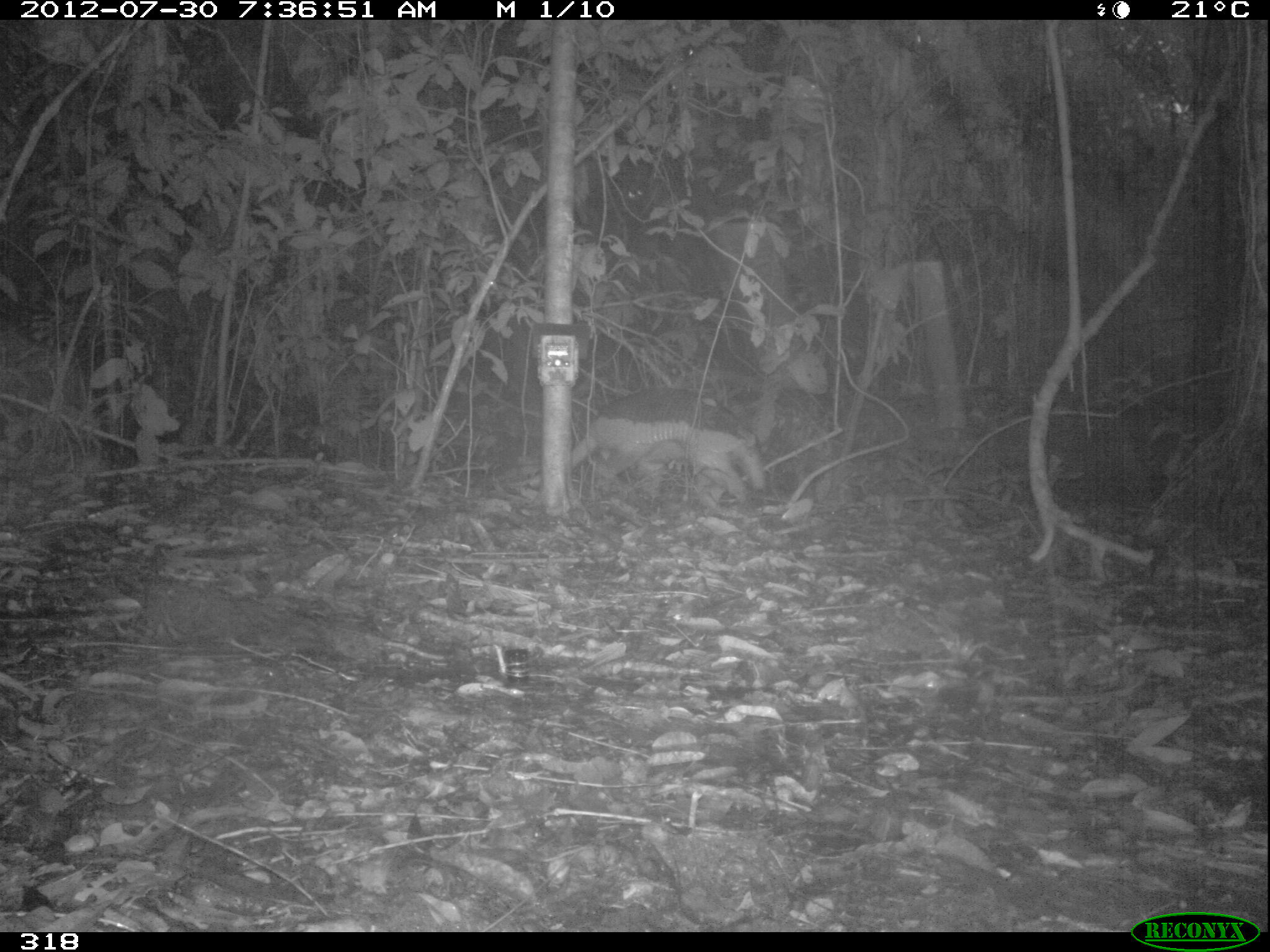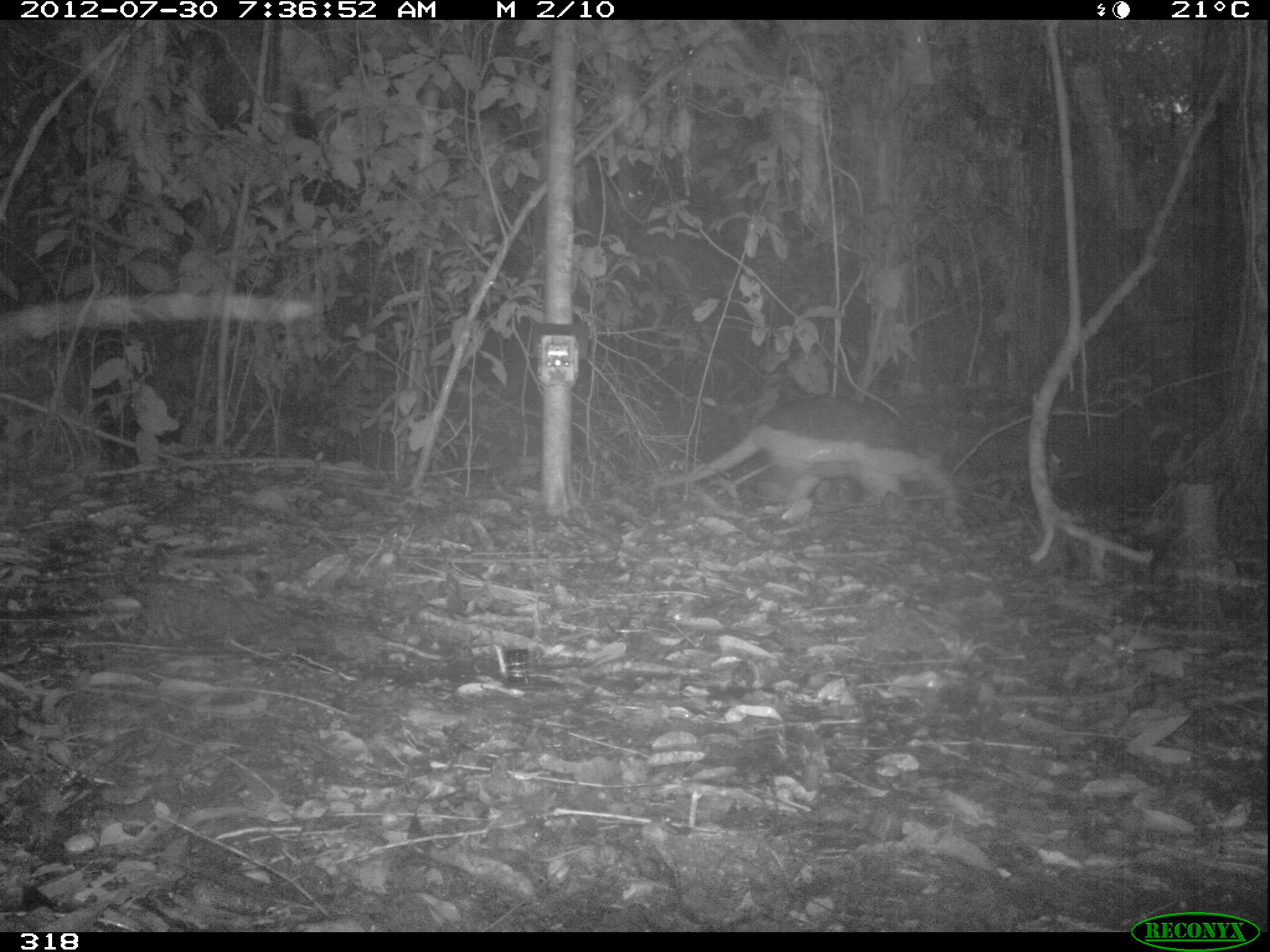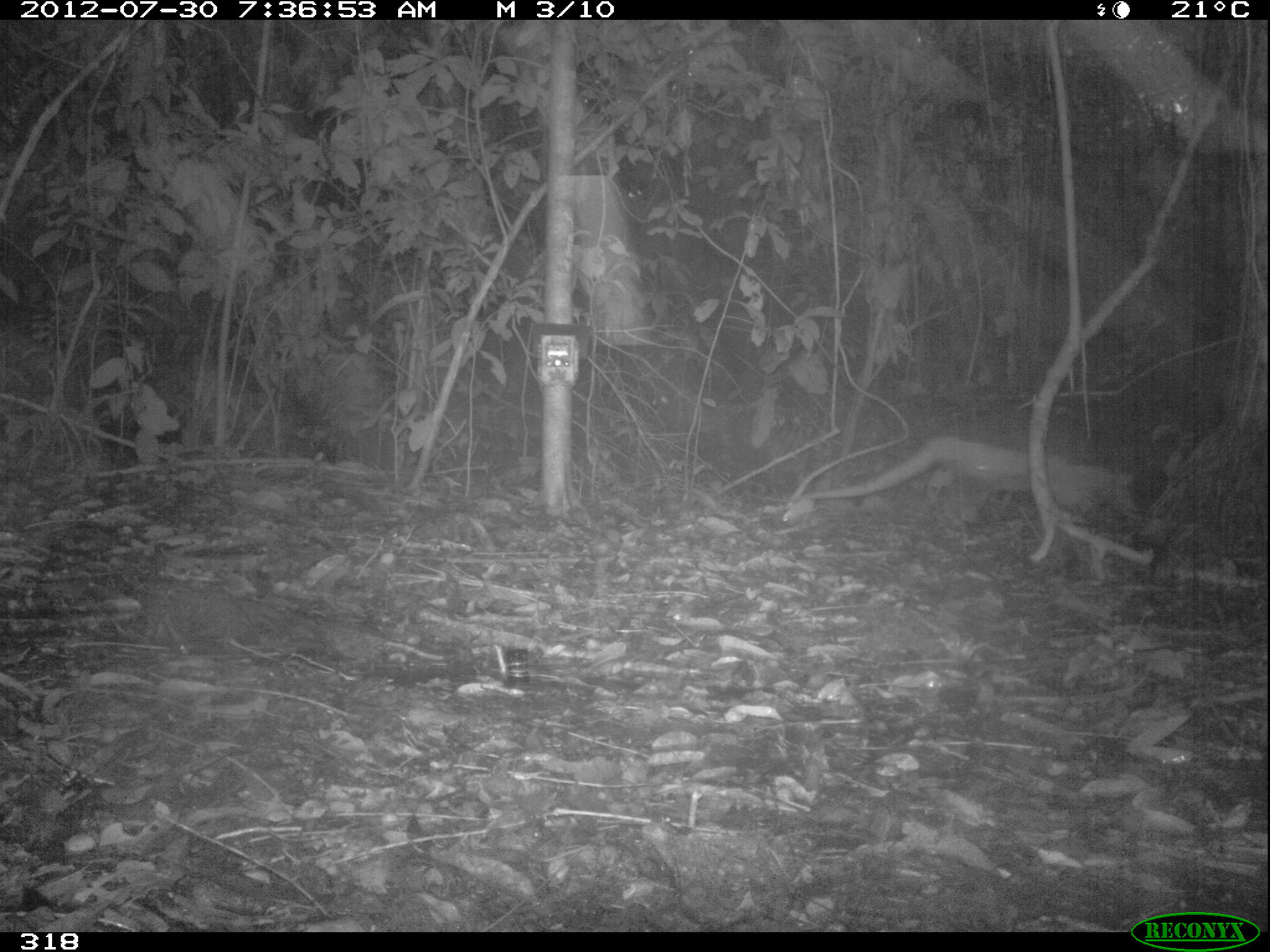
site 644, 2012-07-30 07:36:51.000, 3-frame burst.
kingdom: Animalia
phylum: Chordata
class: Mammalia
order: Cingulata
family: Chlamyphoridae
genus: Priodontes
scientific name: Priodontes maximus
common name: giant armadillo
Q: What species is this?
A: Priodontes maximus (giant armadillo).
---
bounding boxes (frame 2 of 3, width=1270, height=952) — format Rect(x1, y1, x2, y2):
priodontes maximus: Rect(656, 392, 970, 528)